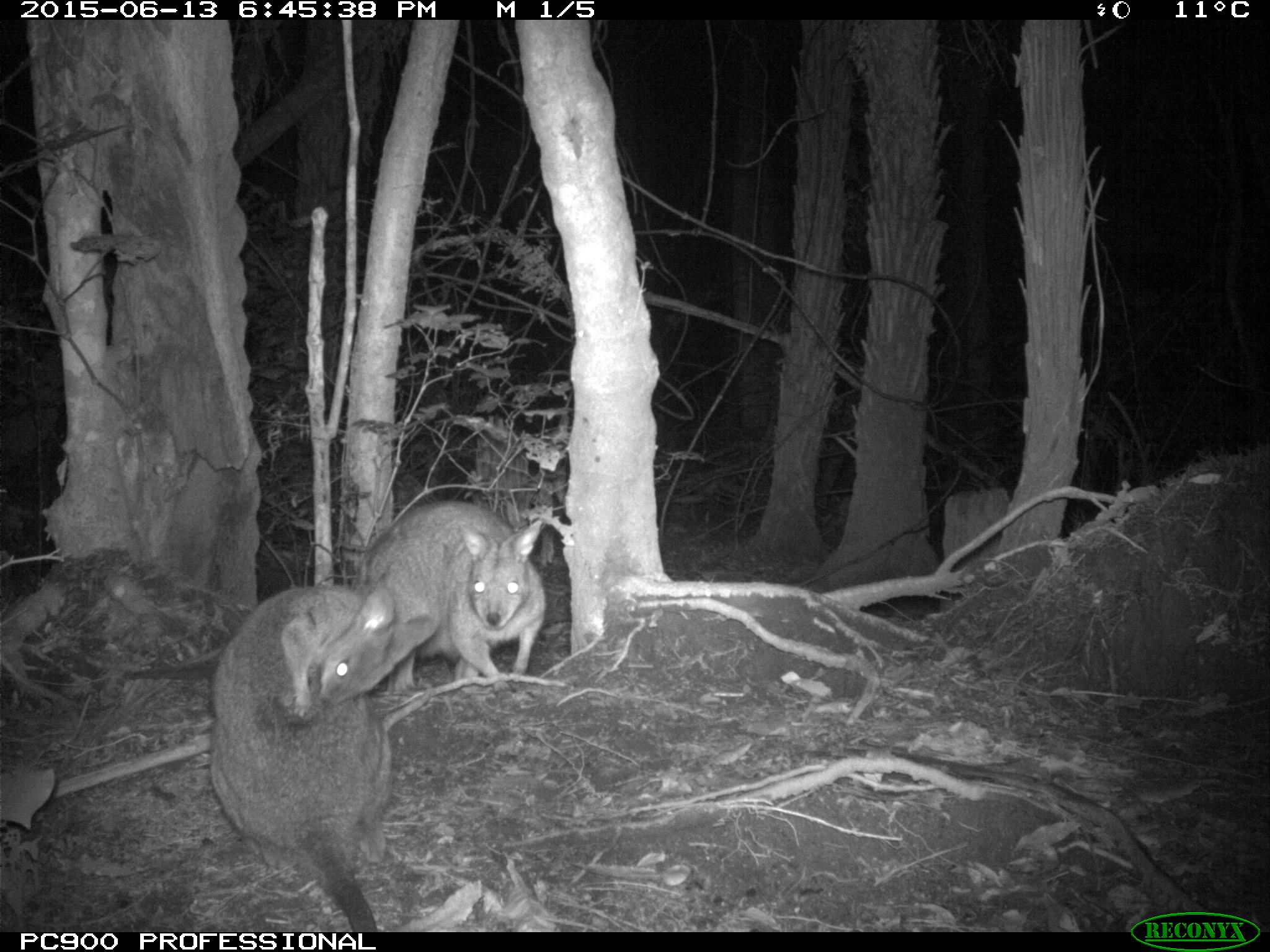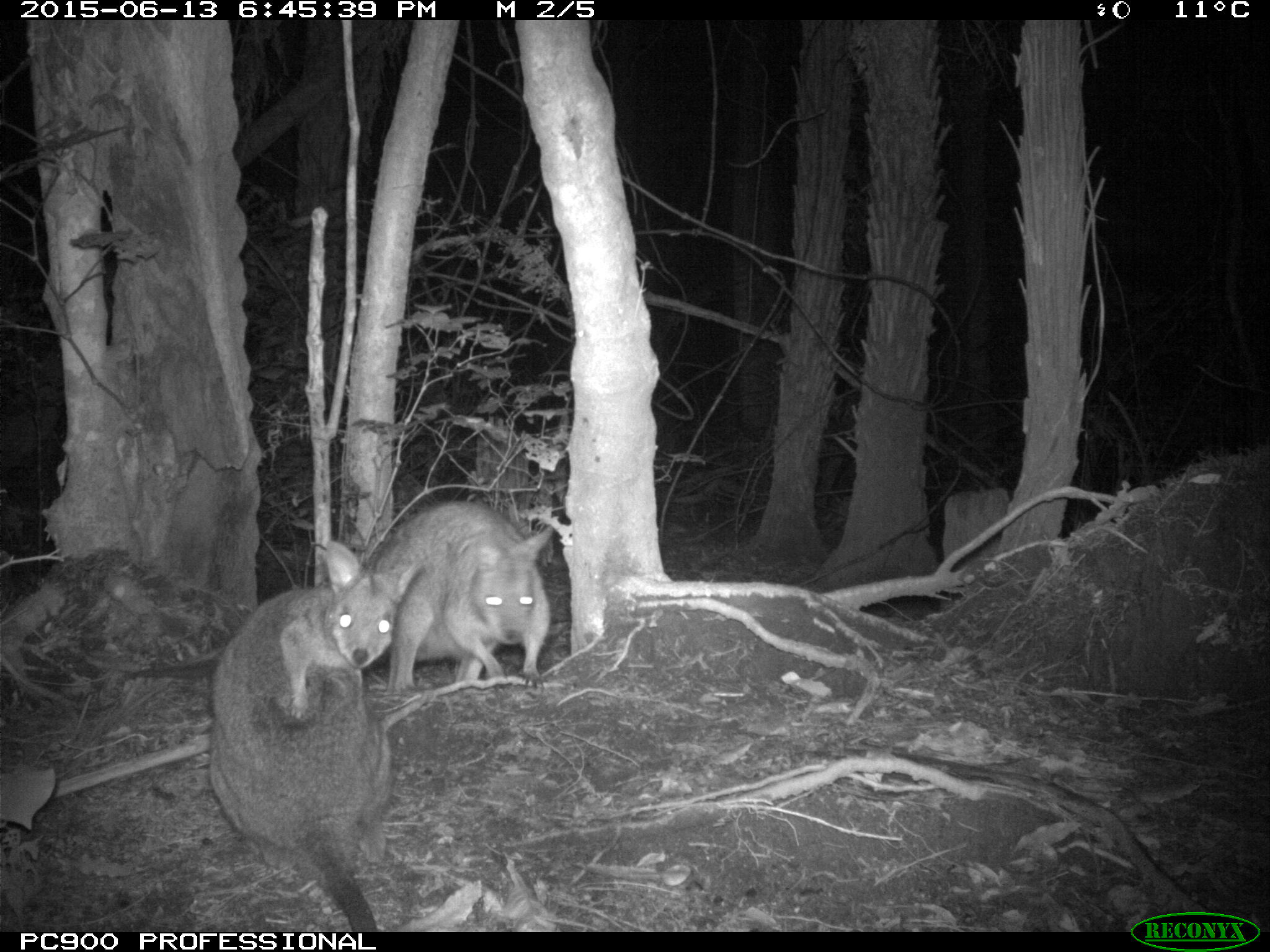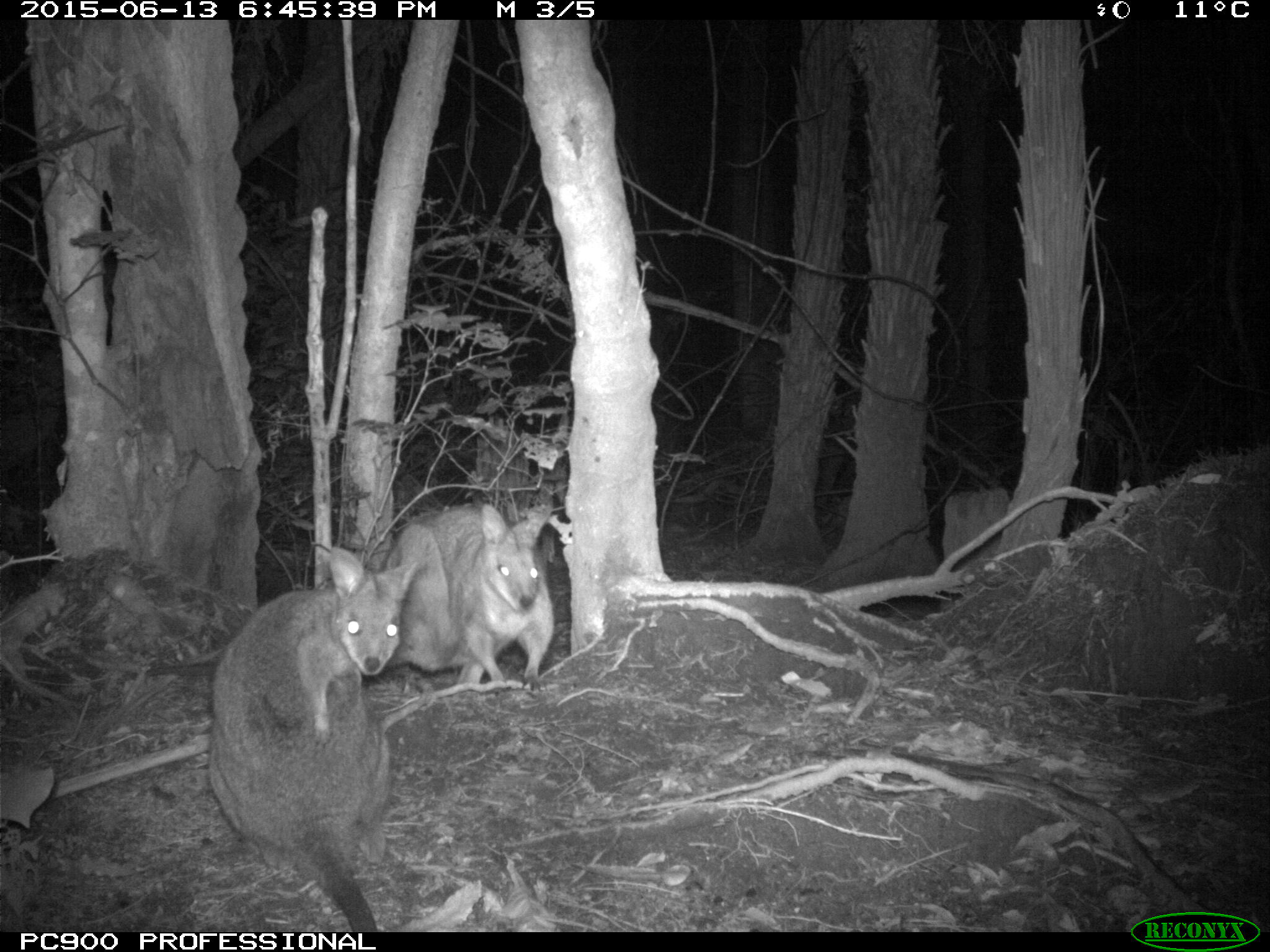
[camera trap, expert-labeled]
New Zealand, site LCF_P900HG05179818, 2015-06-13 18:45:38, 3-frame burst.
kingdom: Animalia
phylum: Chordata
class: Mammalia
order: Diprotodontia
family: Macropodidae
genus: Notamacropus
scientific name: Notamacropus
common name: wallaby